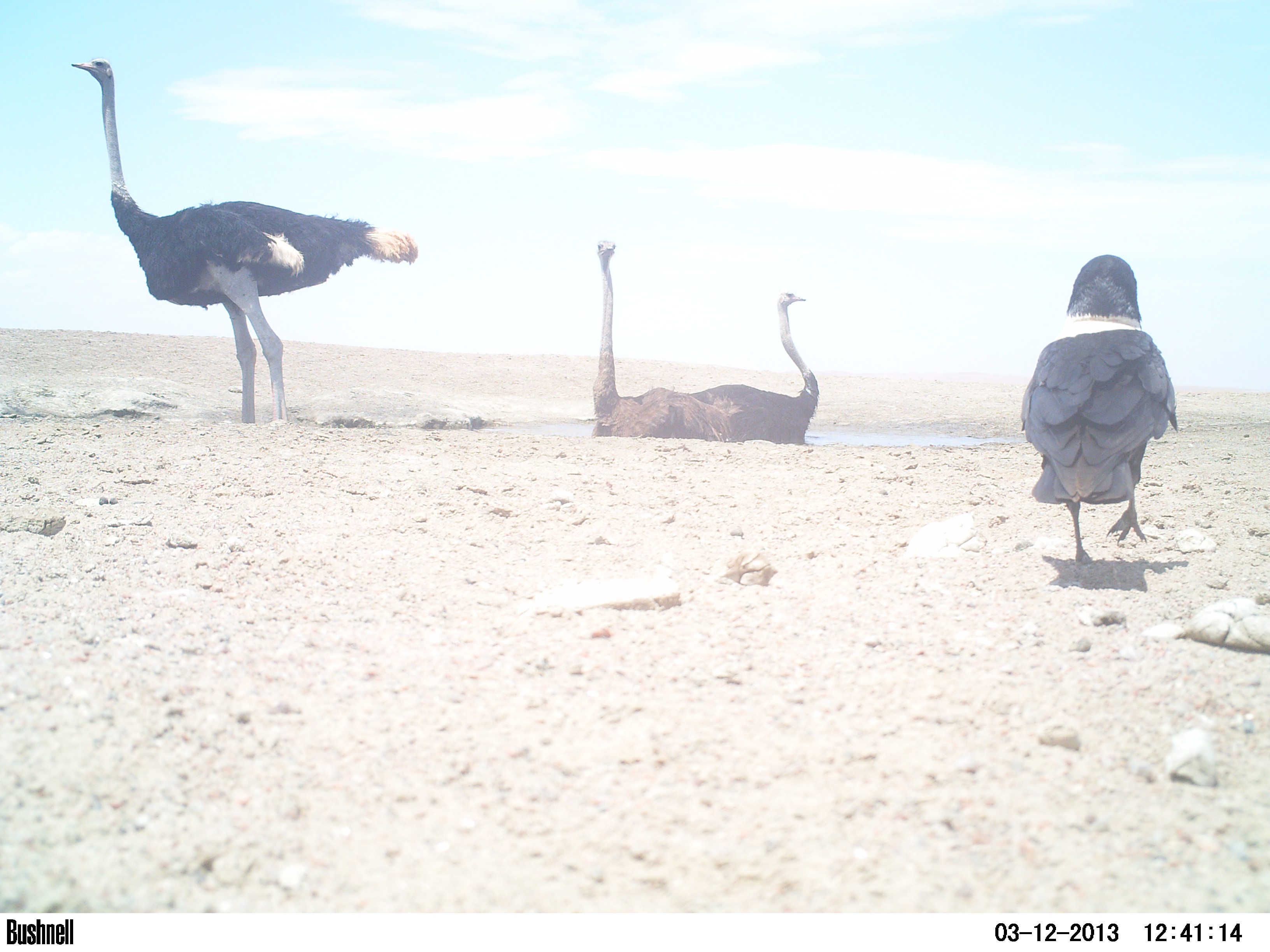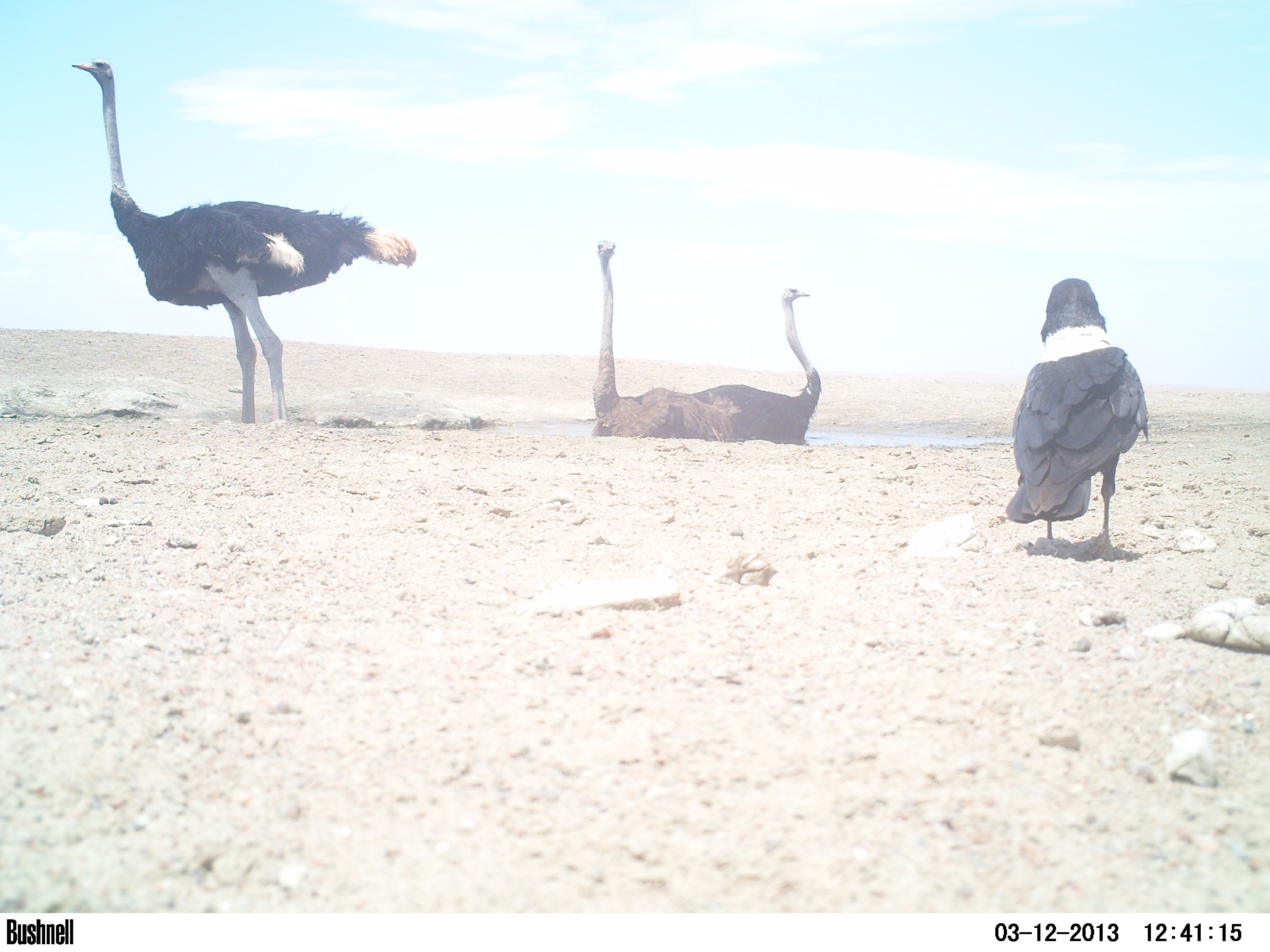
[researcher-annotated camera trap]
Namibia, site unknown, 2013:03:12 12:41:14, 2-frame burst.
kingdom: Animalia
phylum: Chordata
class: Aves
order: Struthioniformes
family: Struthionidae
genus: Struthio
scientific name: Struthio camelus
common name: common ostrich